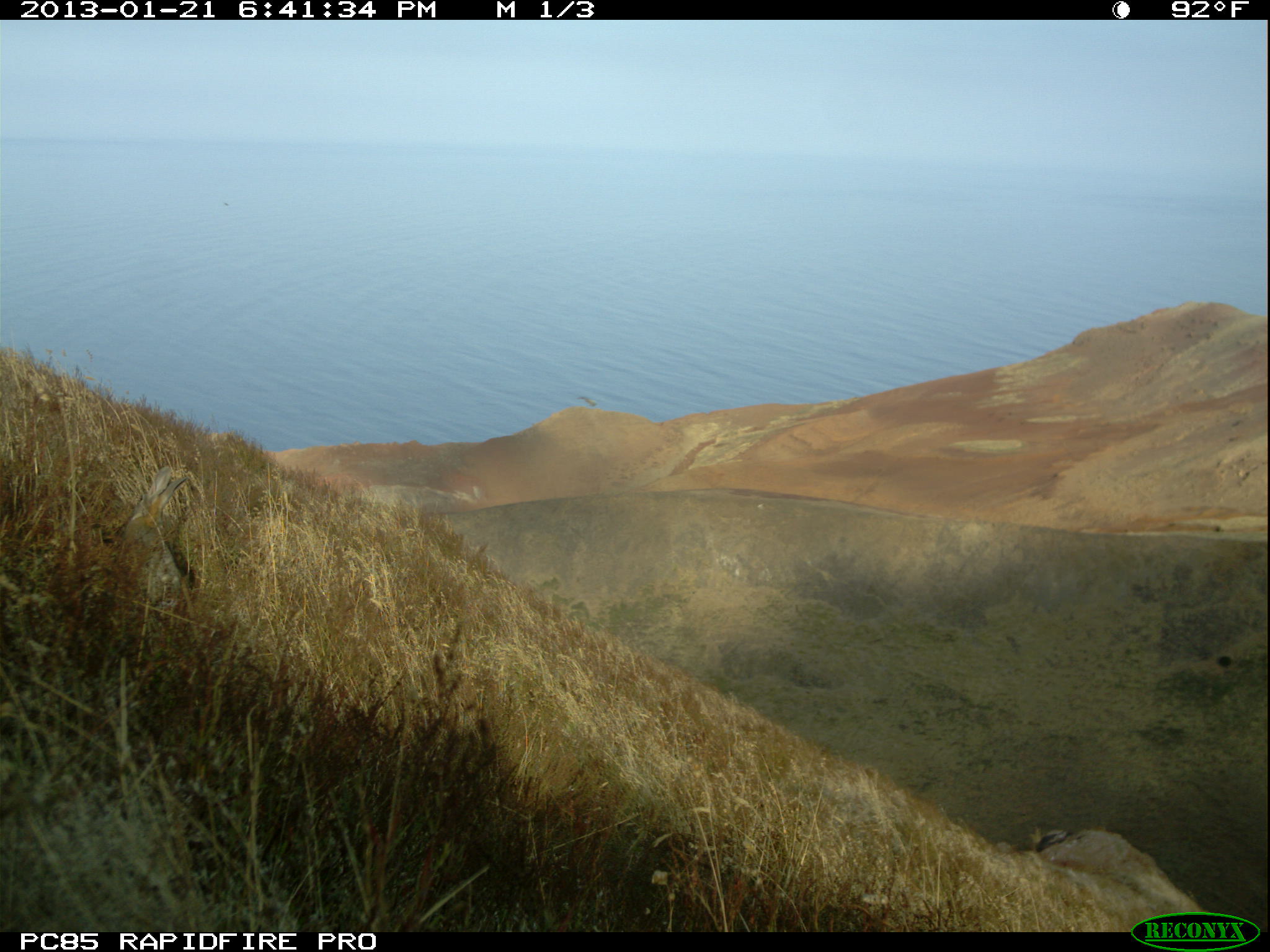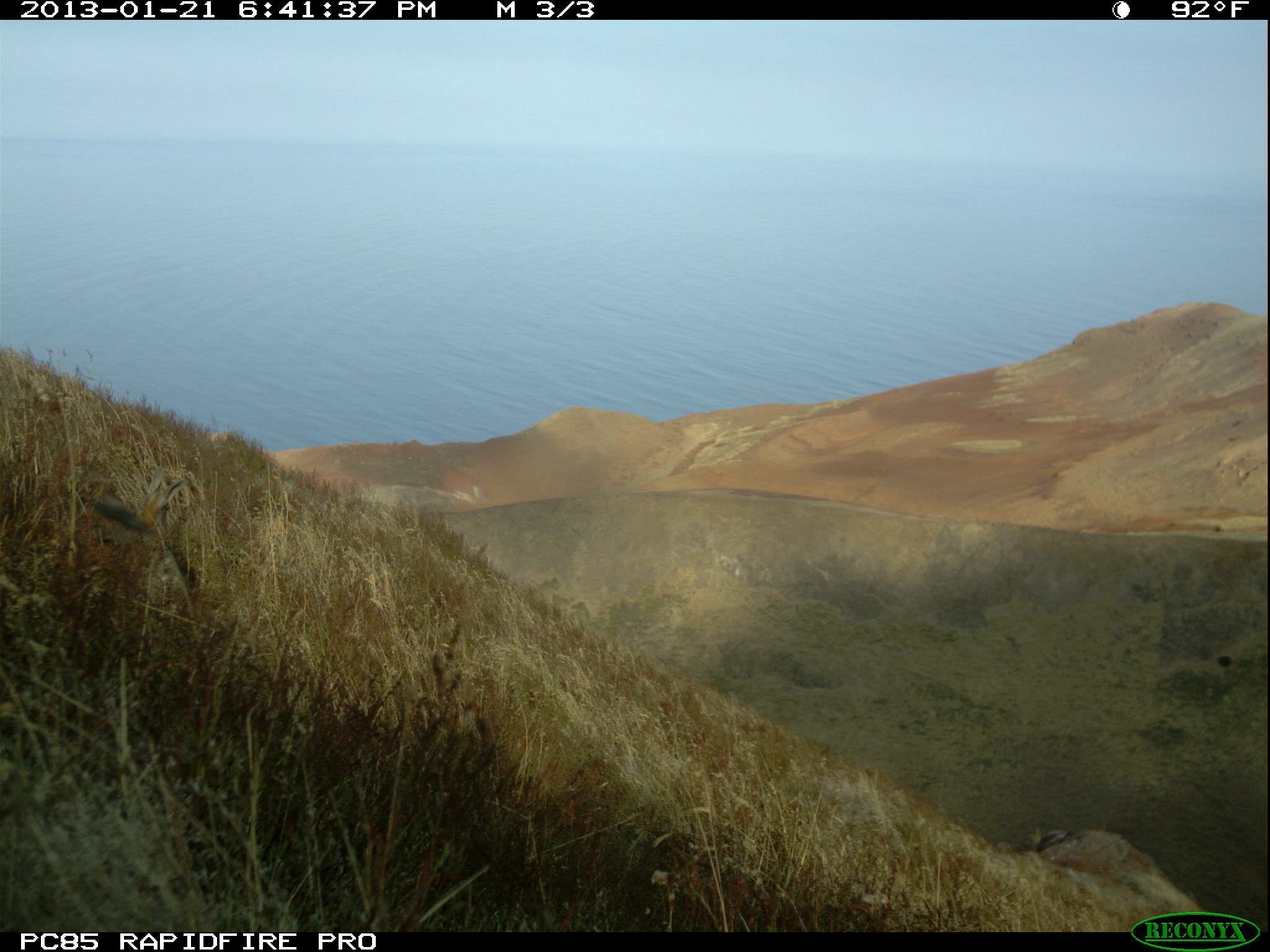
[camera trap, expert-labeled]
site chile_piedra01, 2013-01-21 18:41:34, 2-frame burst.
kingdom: Animalia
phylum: Chordata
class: Mammalia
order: Lagomorpha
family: Leporidae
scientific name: Leporidae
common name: rabbits and hares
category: rabbit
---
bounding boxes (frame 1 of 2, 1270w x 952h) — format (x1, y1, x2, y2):
rabbit: (126, 460, 203, 593)
unknown: (576, 387, 600, 410)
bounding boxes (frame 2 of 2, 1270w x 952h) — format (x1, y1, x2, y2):
rabbit: (93, 474, 201, 599)